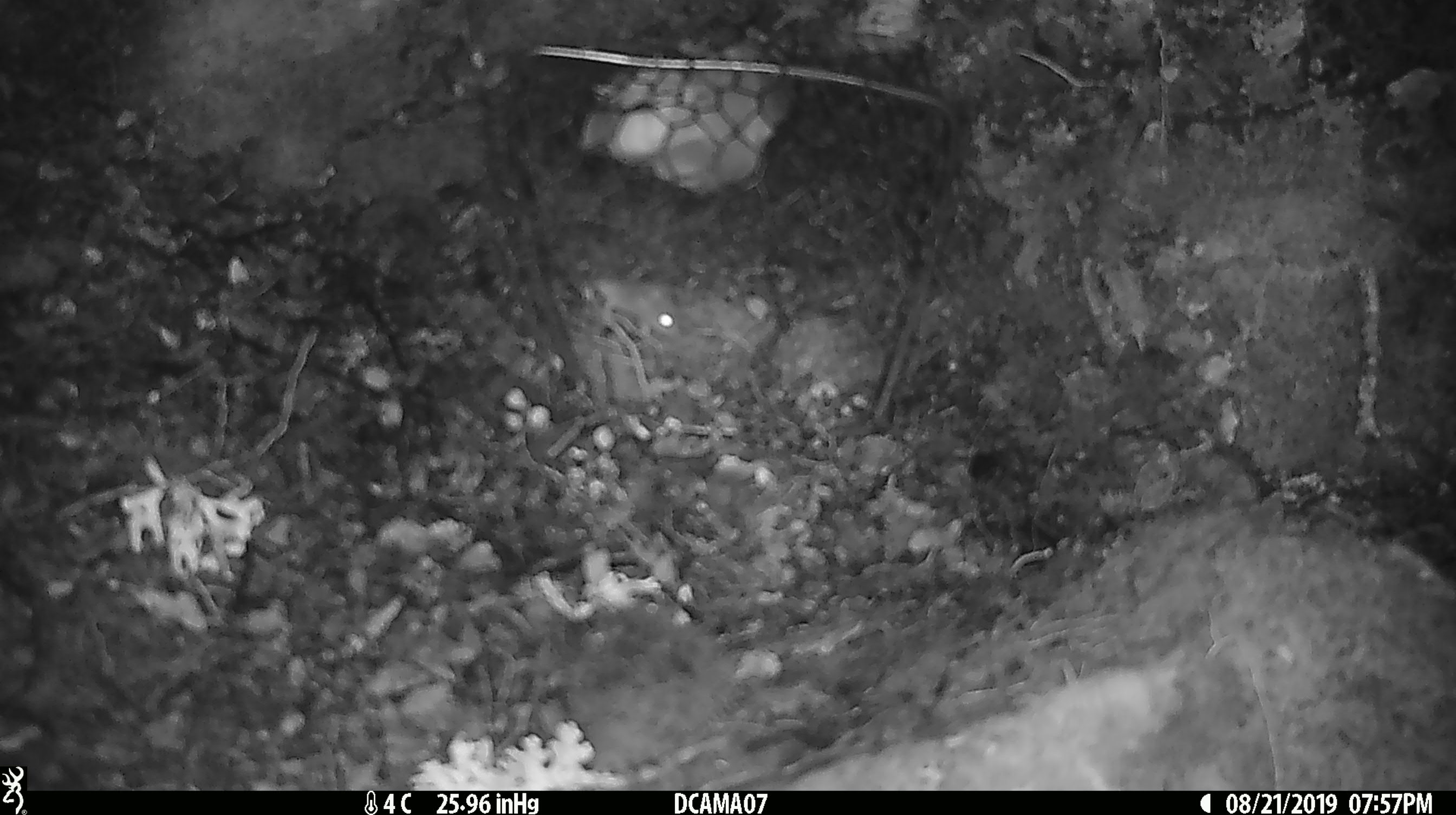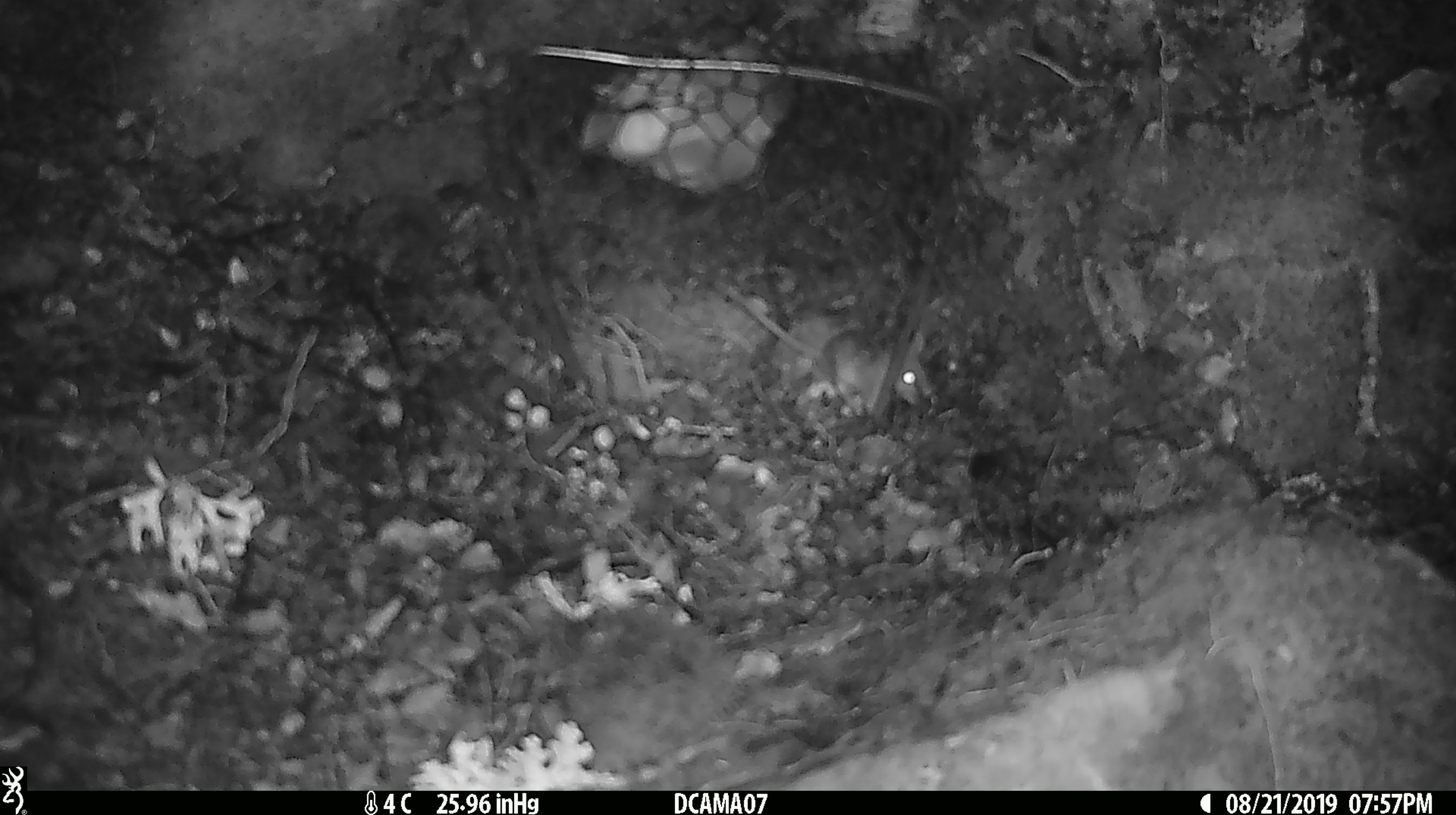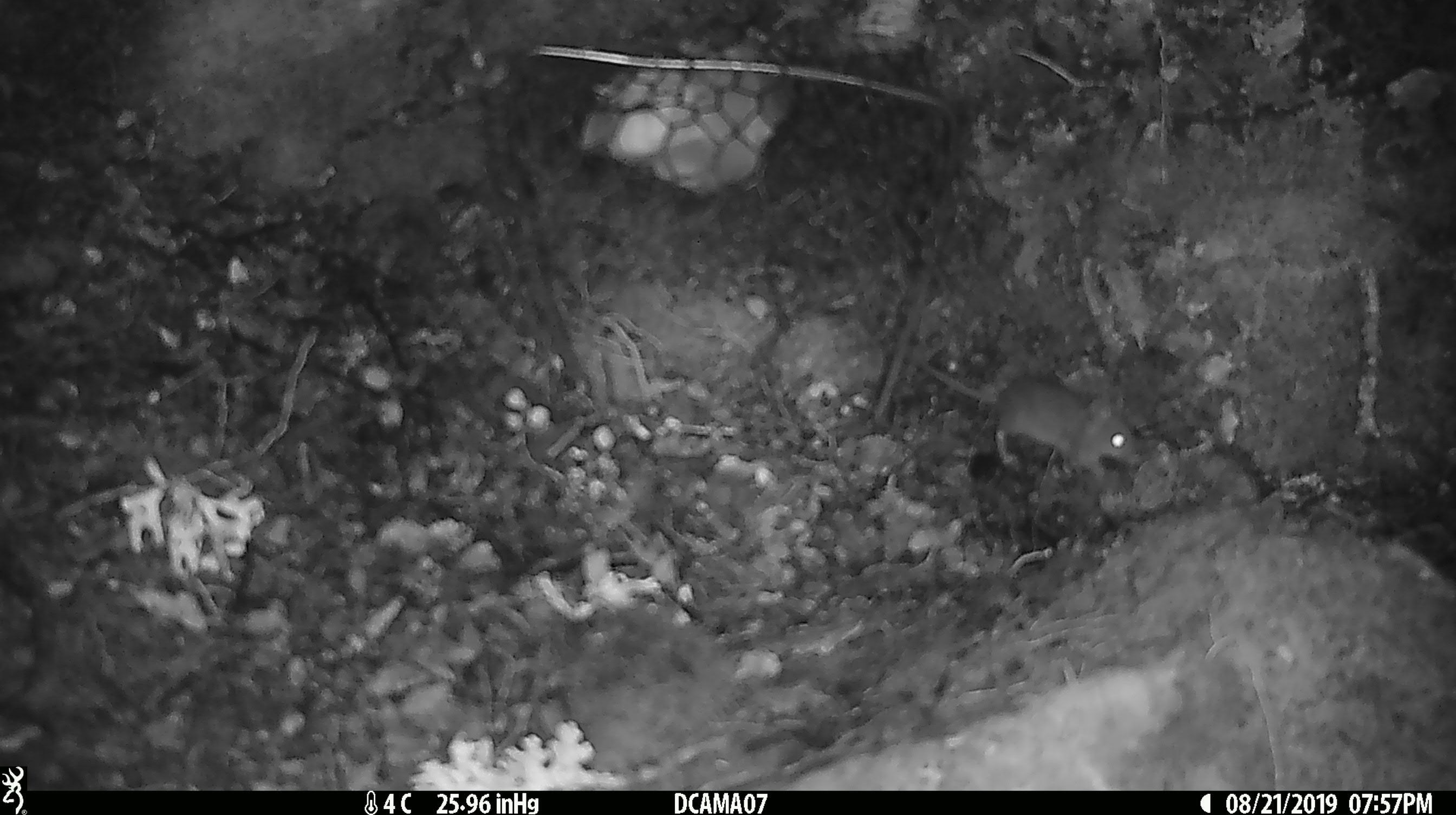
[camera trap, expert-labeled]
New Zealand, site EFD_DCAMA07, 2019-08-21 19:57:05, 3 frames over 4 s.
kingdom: Animalia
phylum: Chordata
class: Mammalia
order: Rodentia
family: Muridae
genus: Mus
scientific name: Mus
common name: mouse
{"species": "mouse (Mus)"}